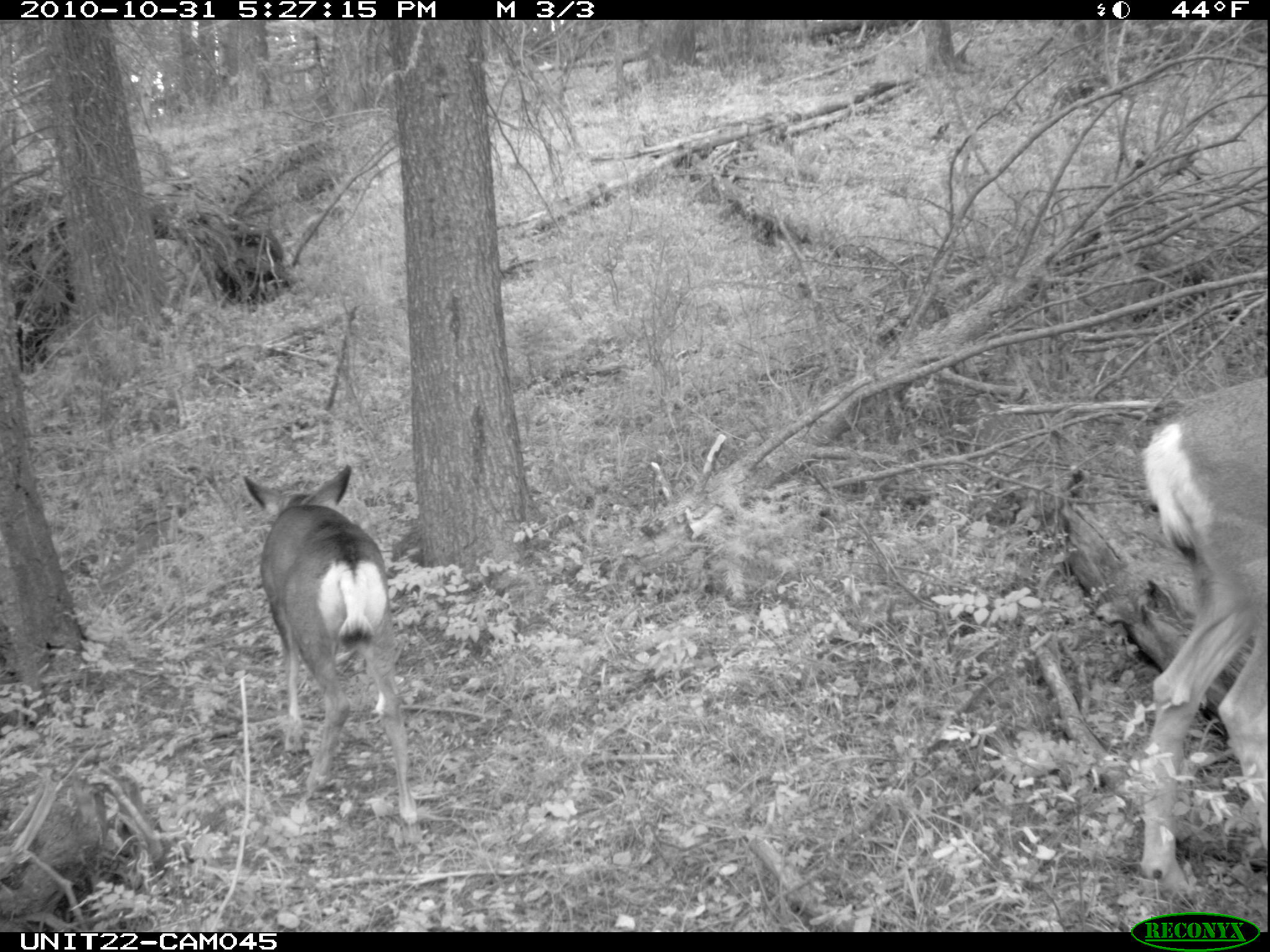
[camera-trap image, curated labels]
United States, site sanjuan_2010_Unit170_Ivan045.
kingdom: Animalia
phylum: Chordata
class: Mammalia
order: Artiodactyla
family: Cervidae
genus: Odocoileus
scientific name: Odocoileus hemionus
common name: mule deer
Odocoileus hemionus (mule deer).